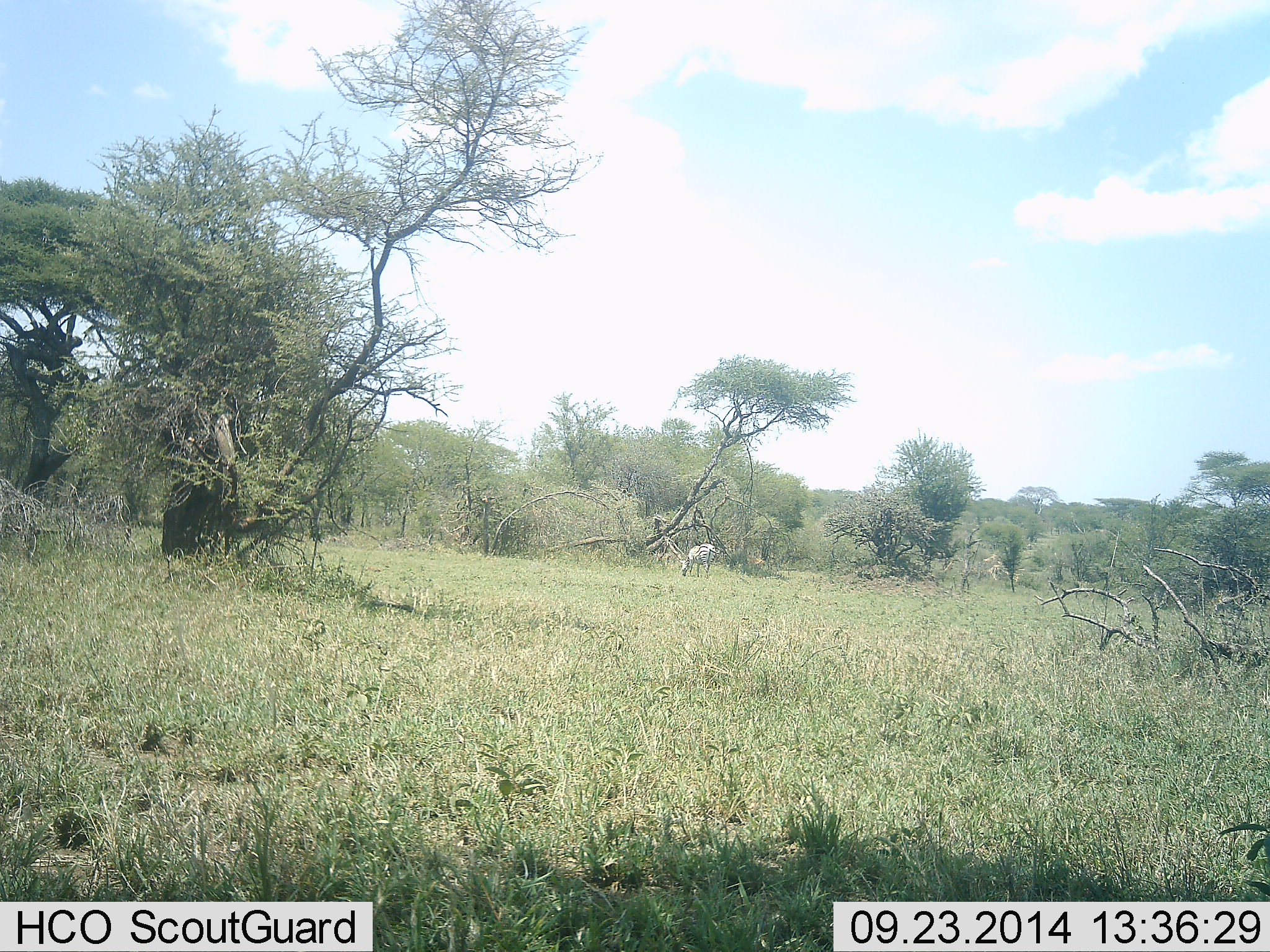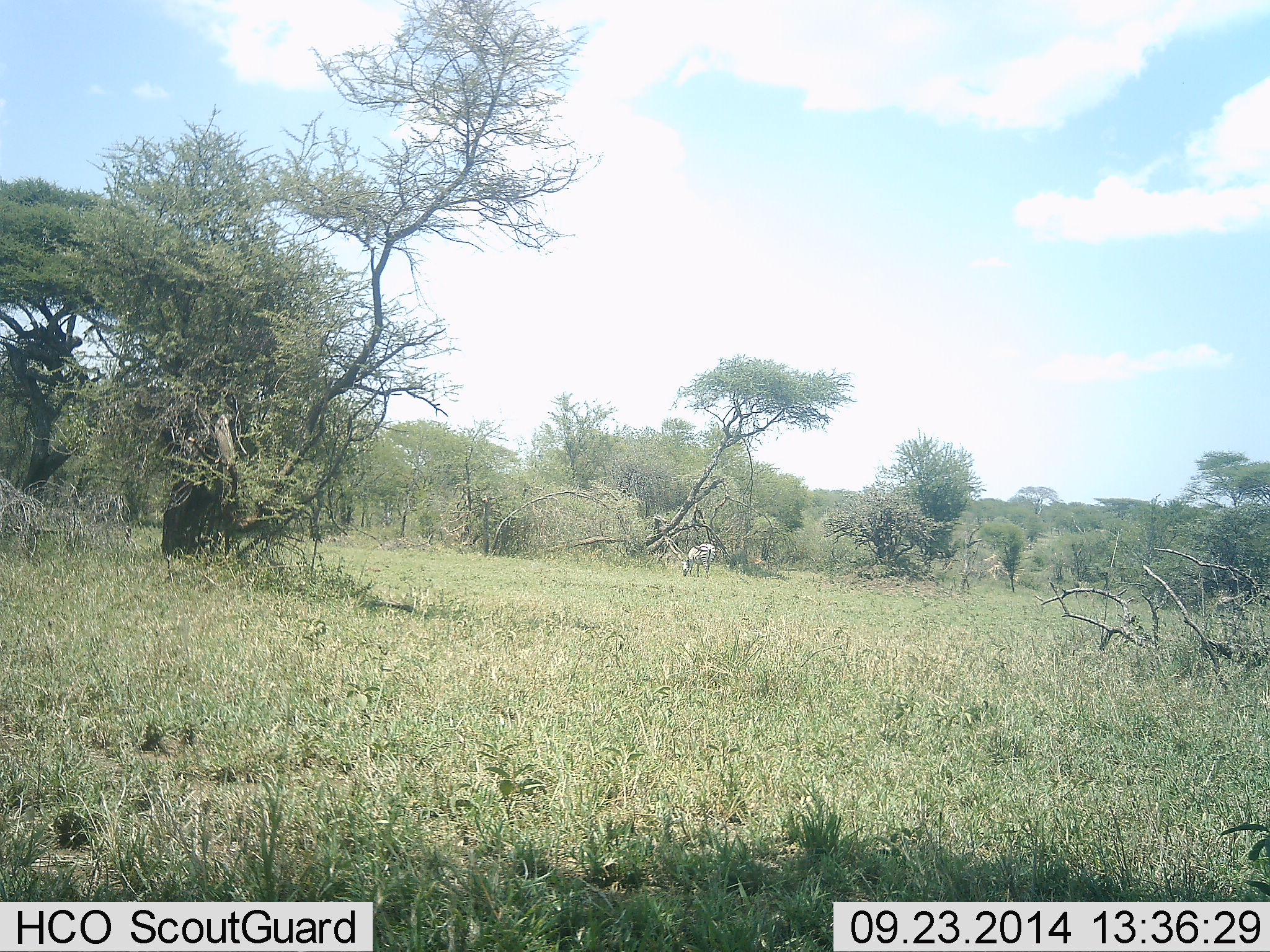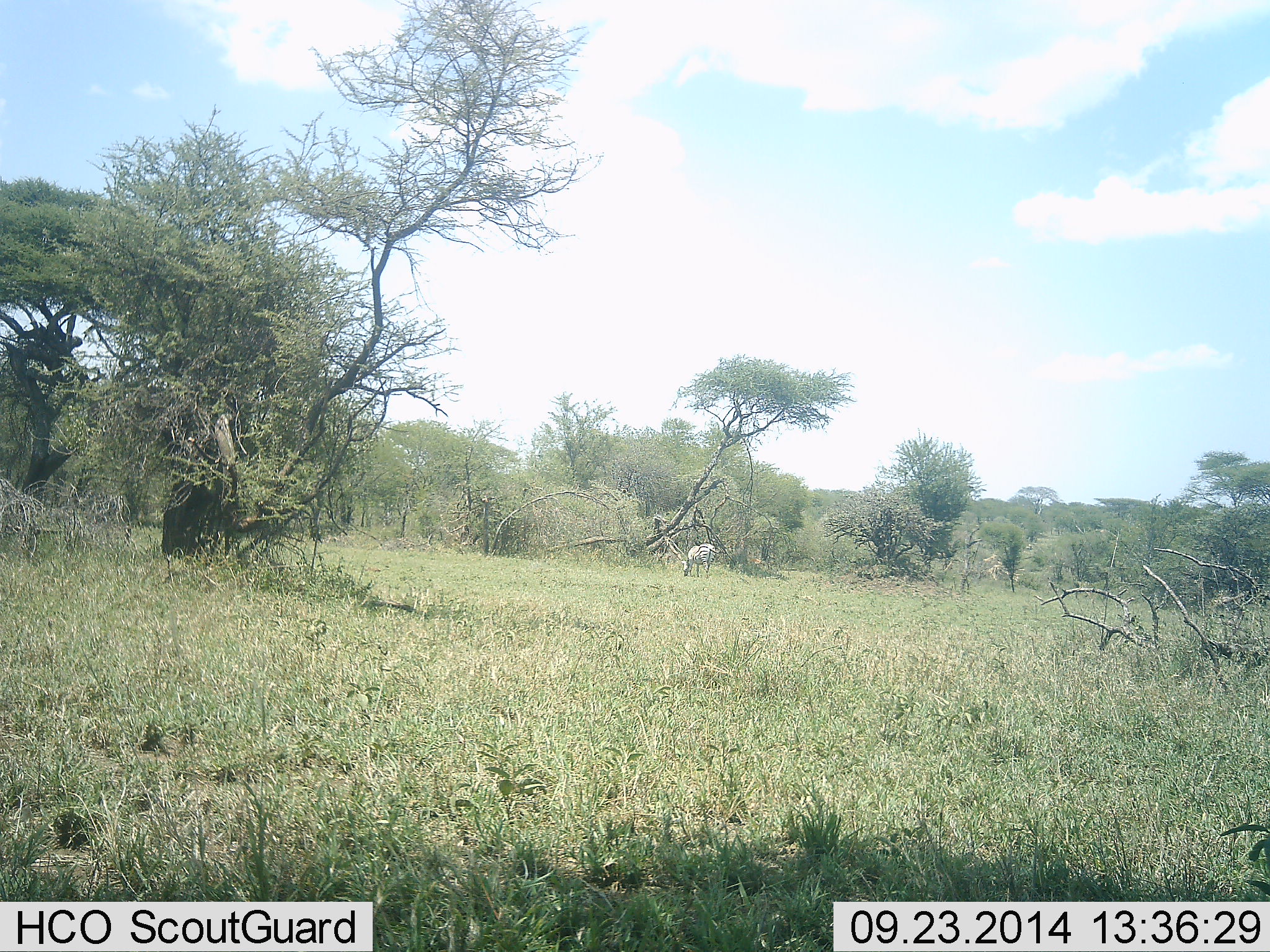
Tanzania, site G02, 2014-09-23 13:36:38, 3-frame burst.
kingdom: Animalia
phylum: Chordata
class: Mammalia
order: Perissodactyla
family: Equidae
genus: Equus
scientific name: Equus quagga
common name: plains zebra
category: zebra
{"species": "zebra (plains zebra) (Equus quagga)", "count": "1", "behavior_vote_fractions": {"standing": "10%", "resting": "0%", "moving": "0%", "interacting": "0%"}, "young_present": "0%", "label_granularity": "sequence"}